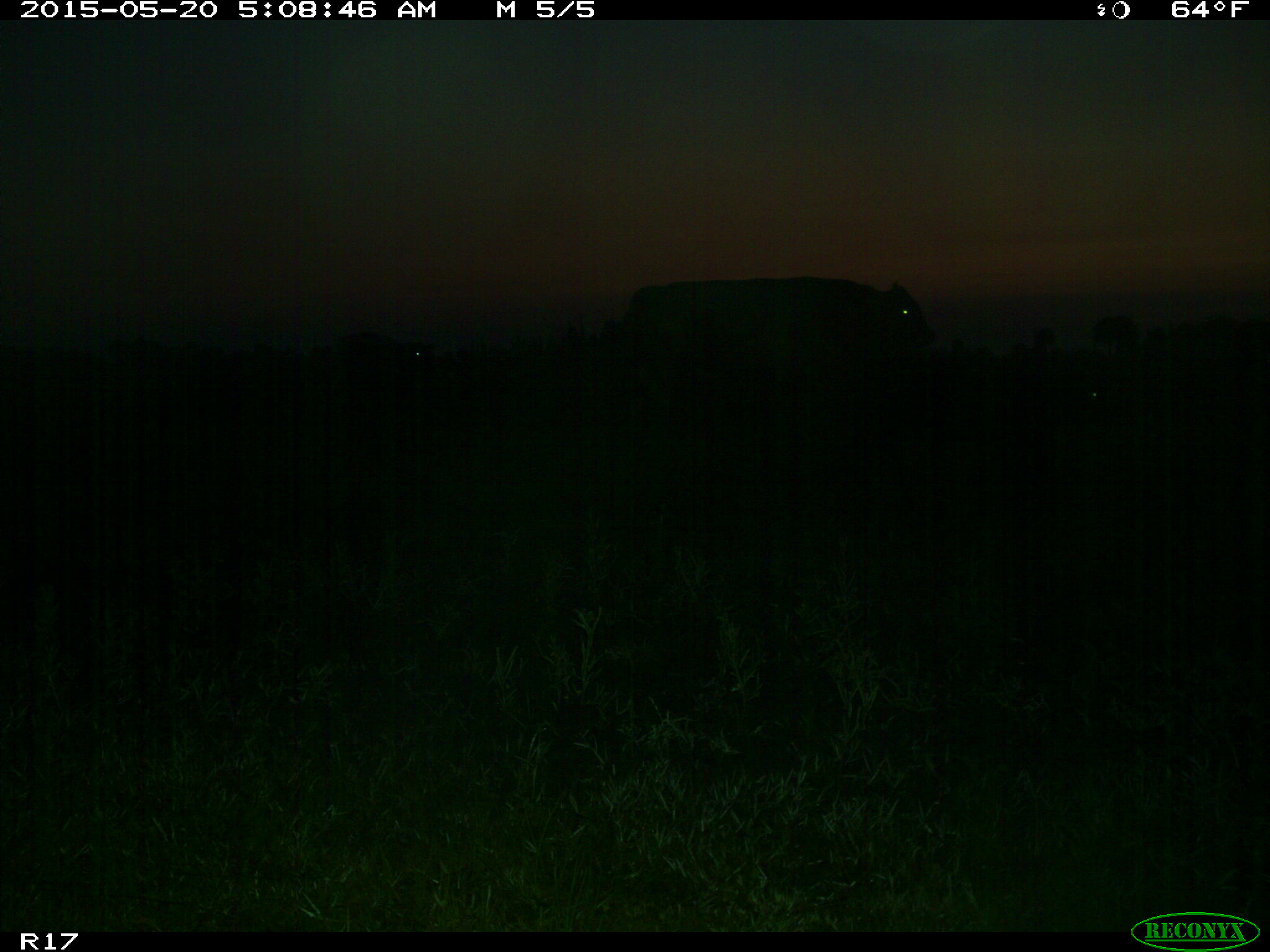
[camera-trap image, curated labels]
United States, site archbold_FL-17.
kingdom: Animalia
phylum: Chordata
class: Mammalia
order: Artiodactyla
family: Bovidae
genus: Bos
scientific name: Bos taurus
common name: domestic cow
Bos taurus (domestic cow).